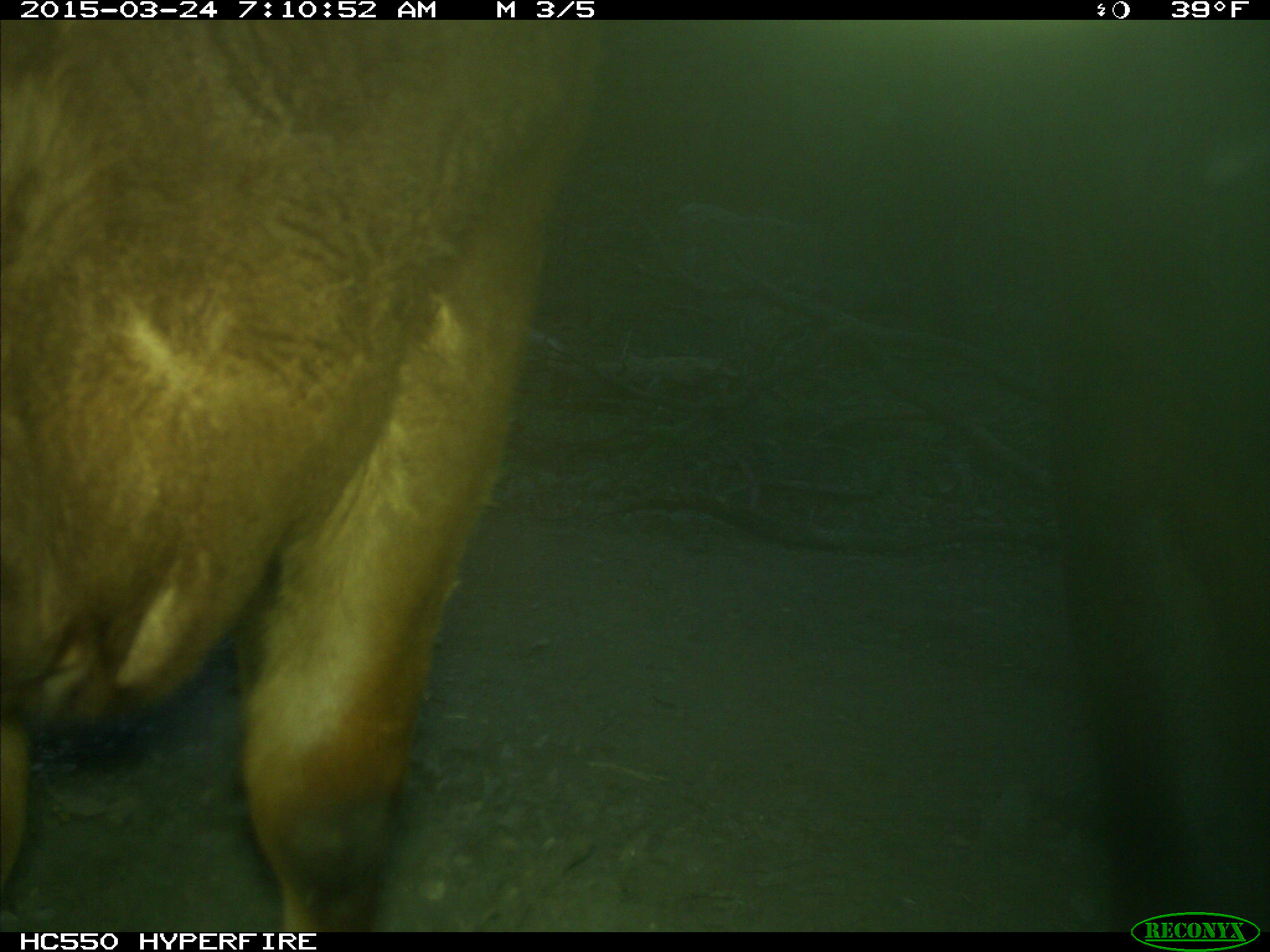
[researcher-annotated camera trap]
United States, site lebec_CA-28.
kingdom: Animalia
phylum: Chordata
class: Mammalia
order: Artiodactyla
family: Bovidae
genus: Bos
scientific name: Bos taurus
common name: domestic cow